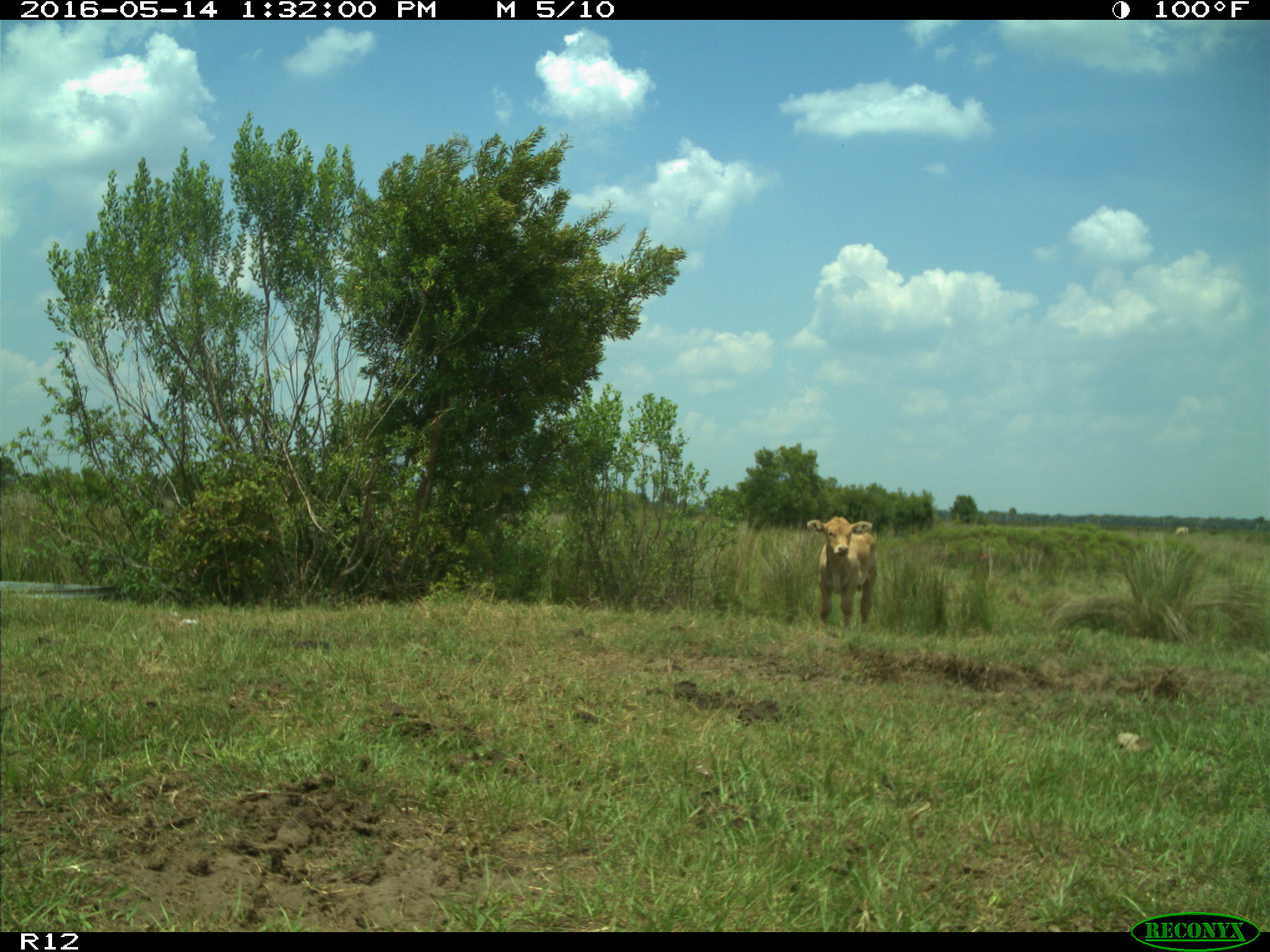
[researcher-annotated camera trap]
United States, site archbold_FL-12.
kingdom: Animalia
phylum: Chordata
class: Mammalia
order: Artiodactyla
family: Bovidae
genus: Bos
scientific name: Bos taurus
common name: domestic cow